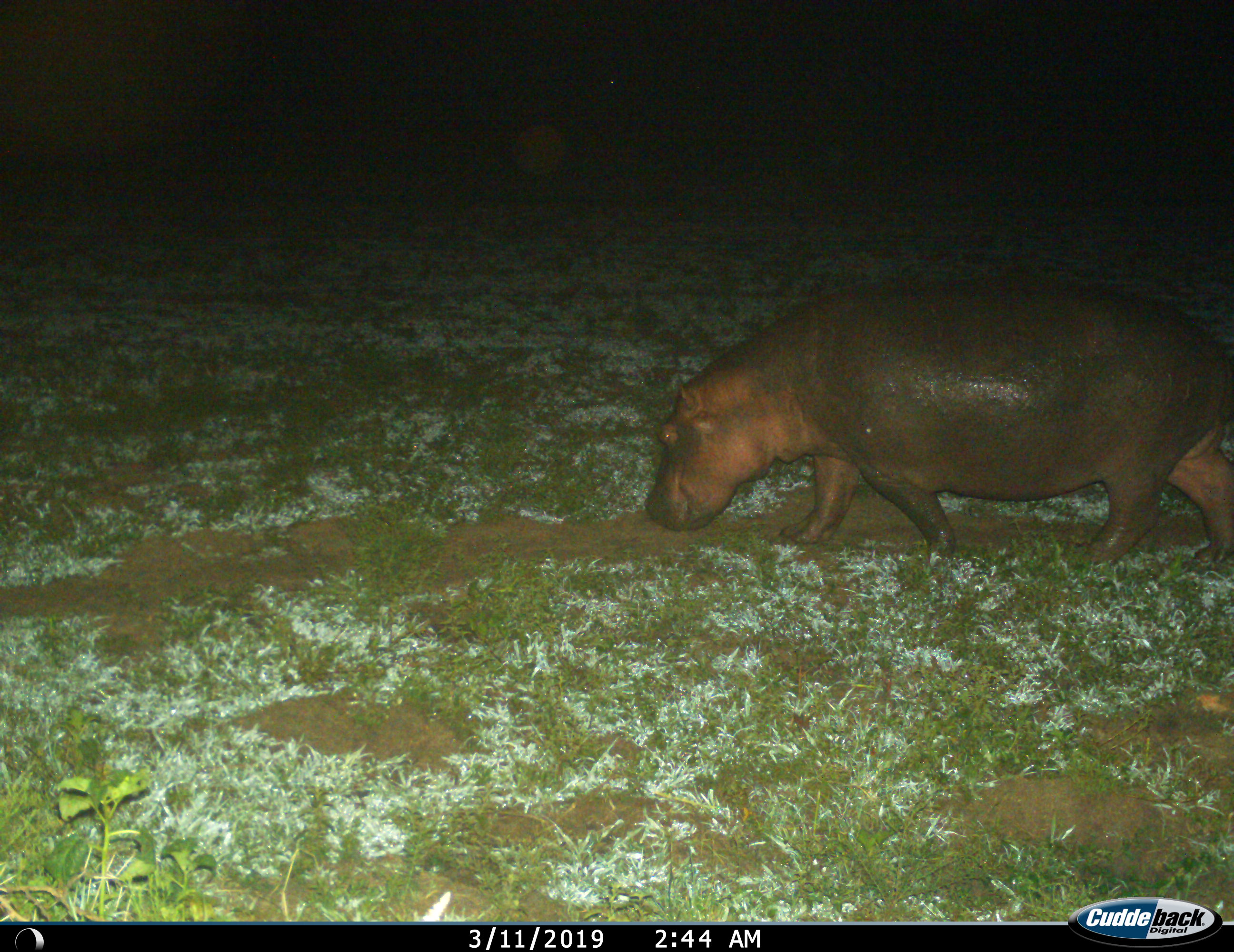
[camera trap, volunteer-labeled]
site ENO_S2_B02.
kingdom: Animalia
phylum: Chordata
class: Mammalia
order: Artiodactyla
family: Hippopotamidae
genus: Hippopotamus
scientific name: Hippopotamus amphibius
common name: hippopotamus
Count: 1.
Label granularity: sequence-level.